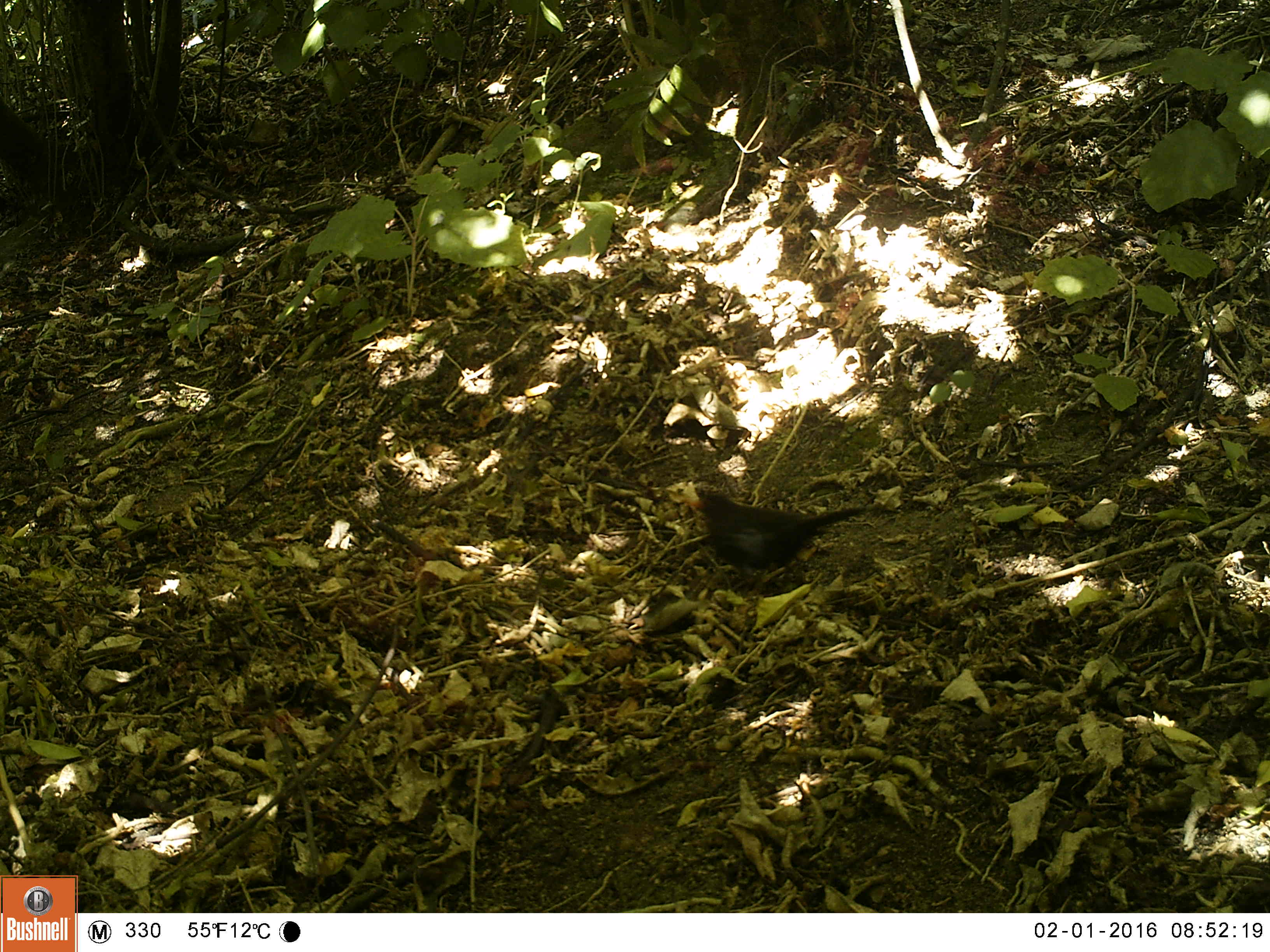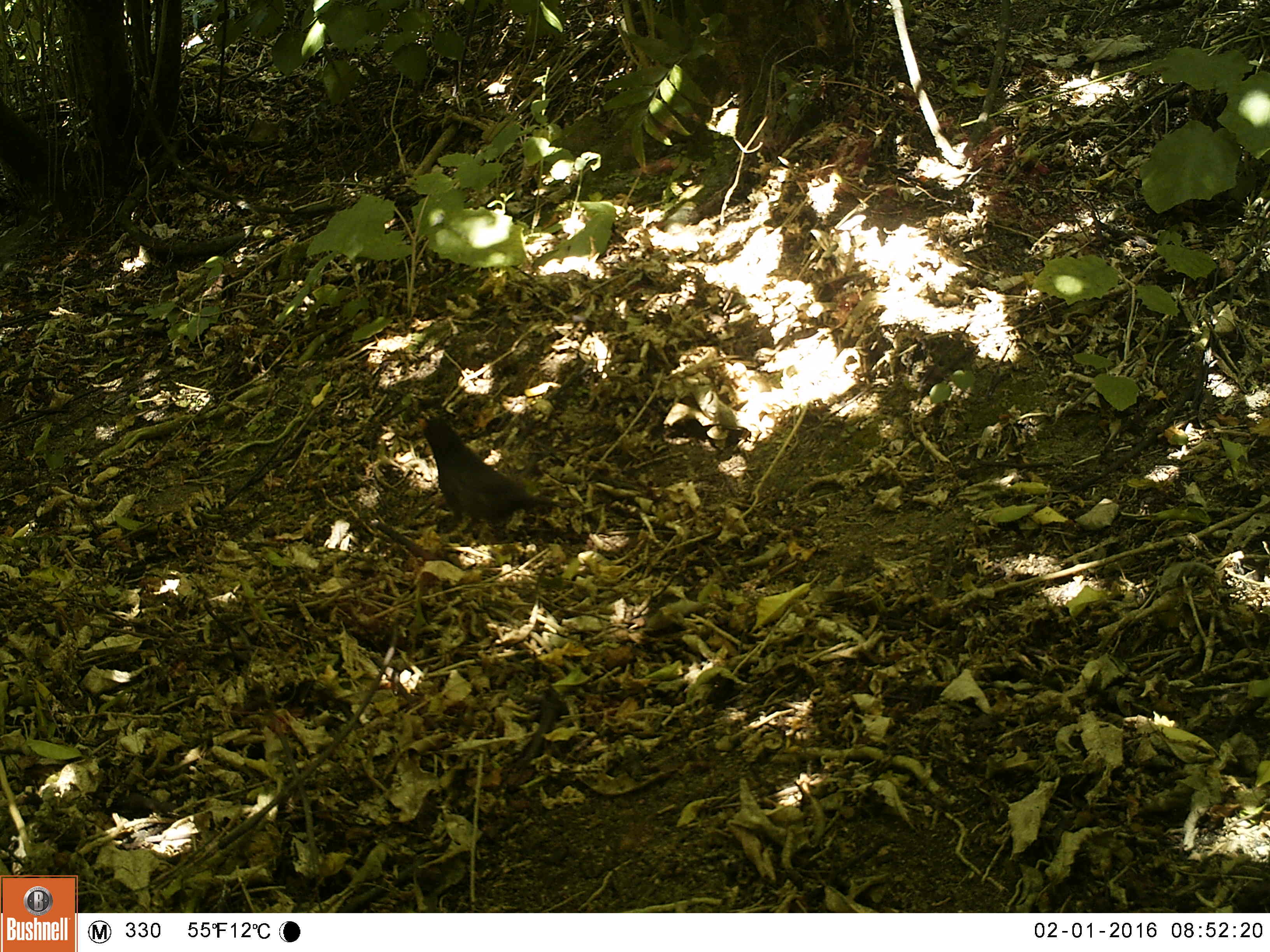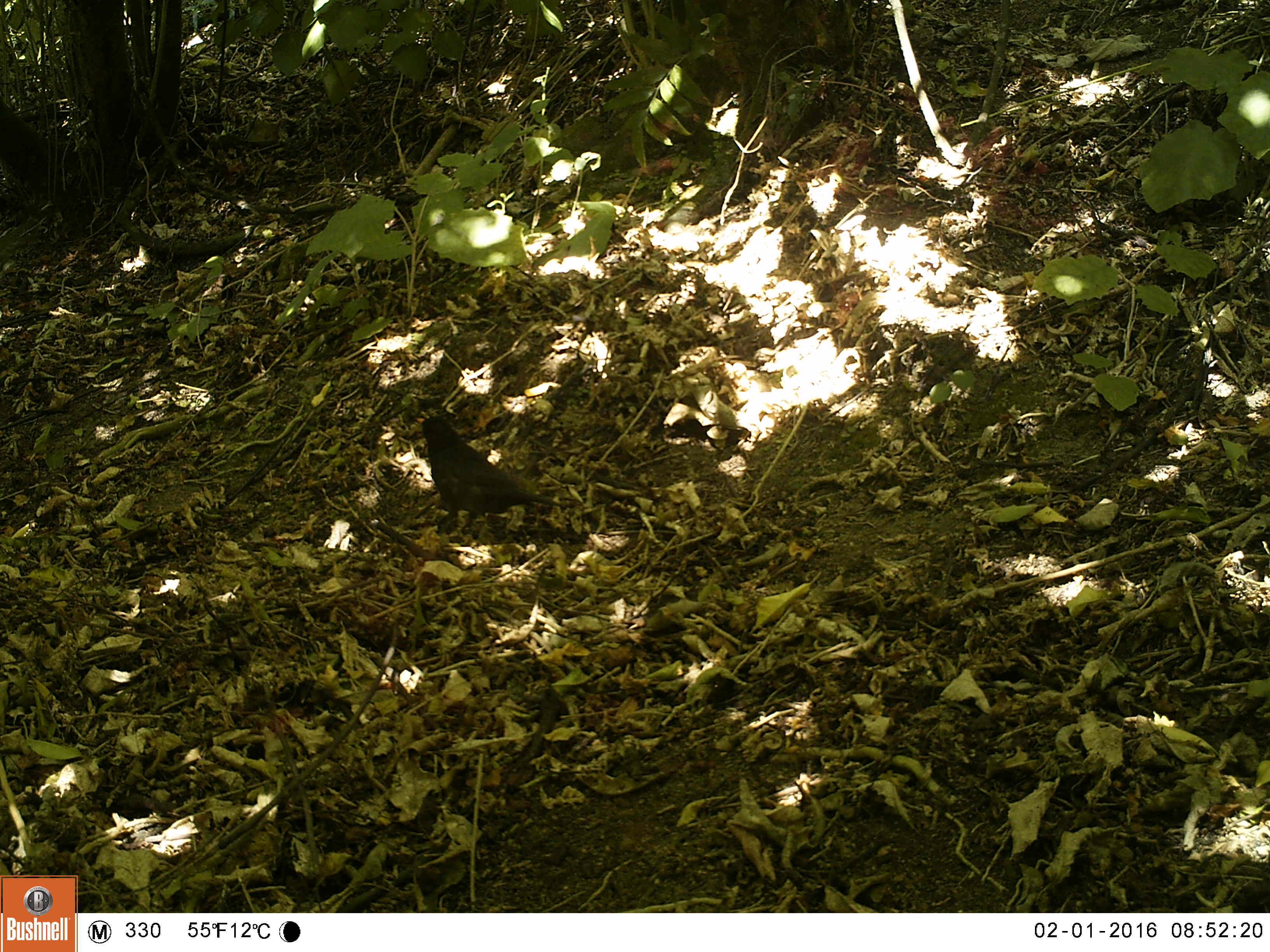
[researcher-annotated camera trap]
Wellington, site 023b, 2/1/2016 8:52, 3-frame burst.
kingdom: Animalia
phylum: Chordata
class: Aves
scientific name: Aves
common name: bird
Bird (Aves).